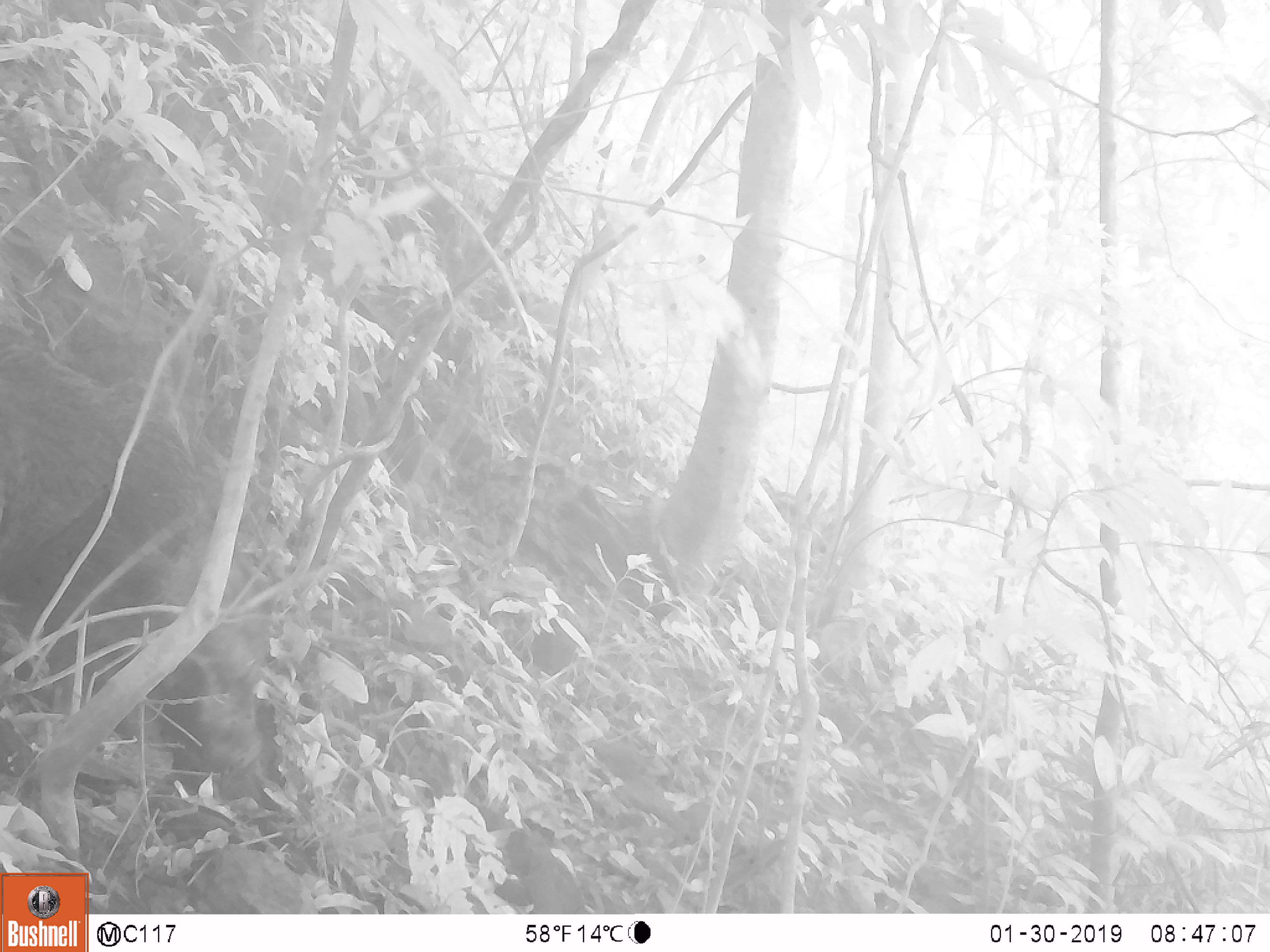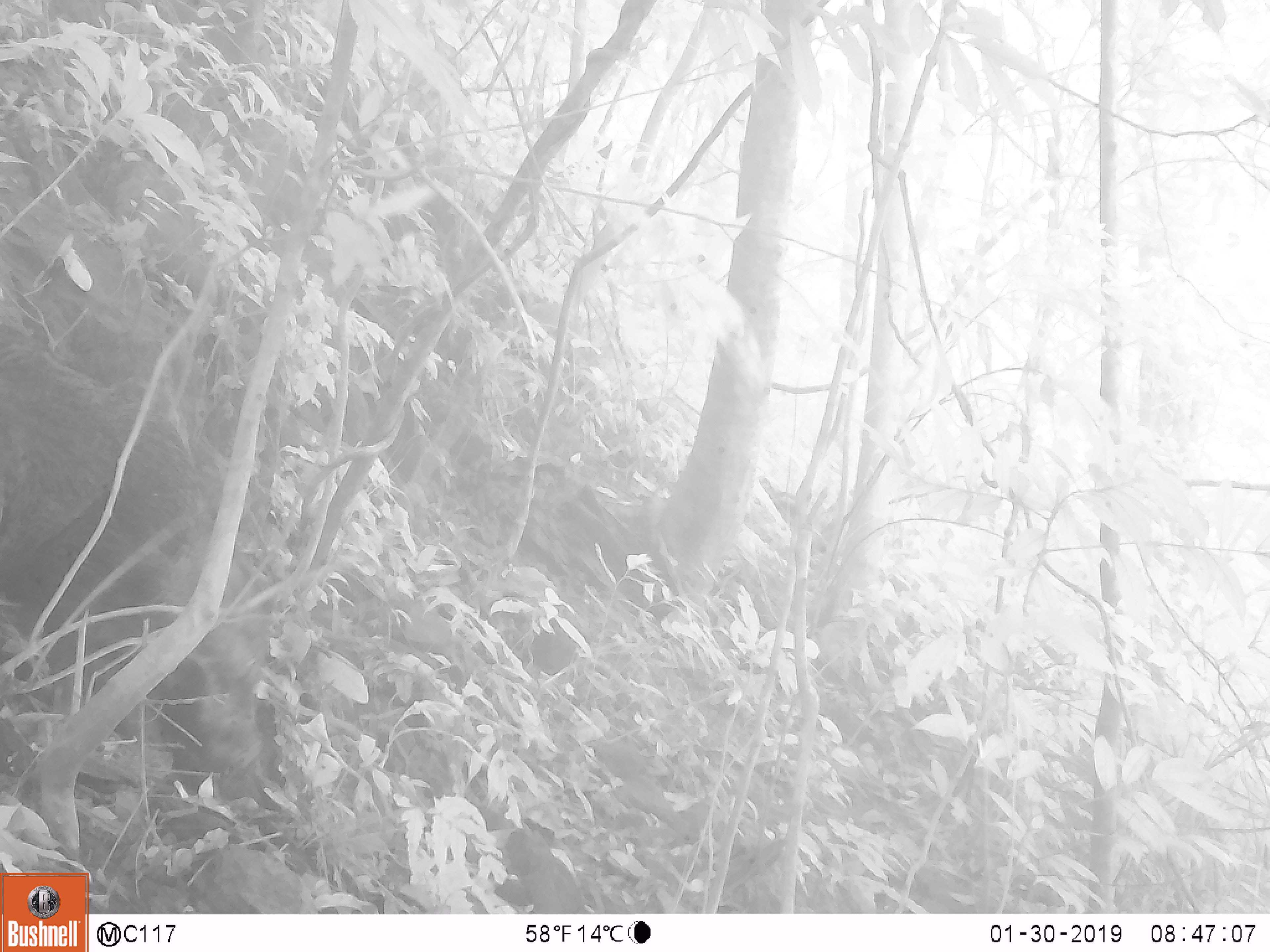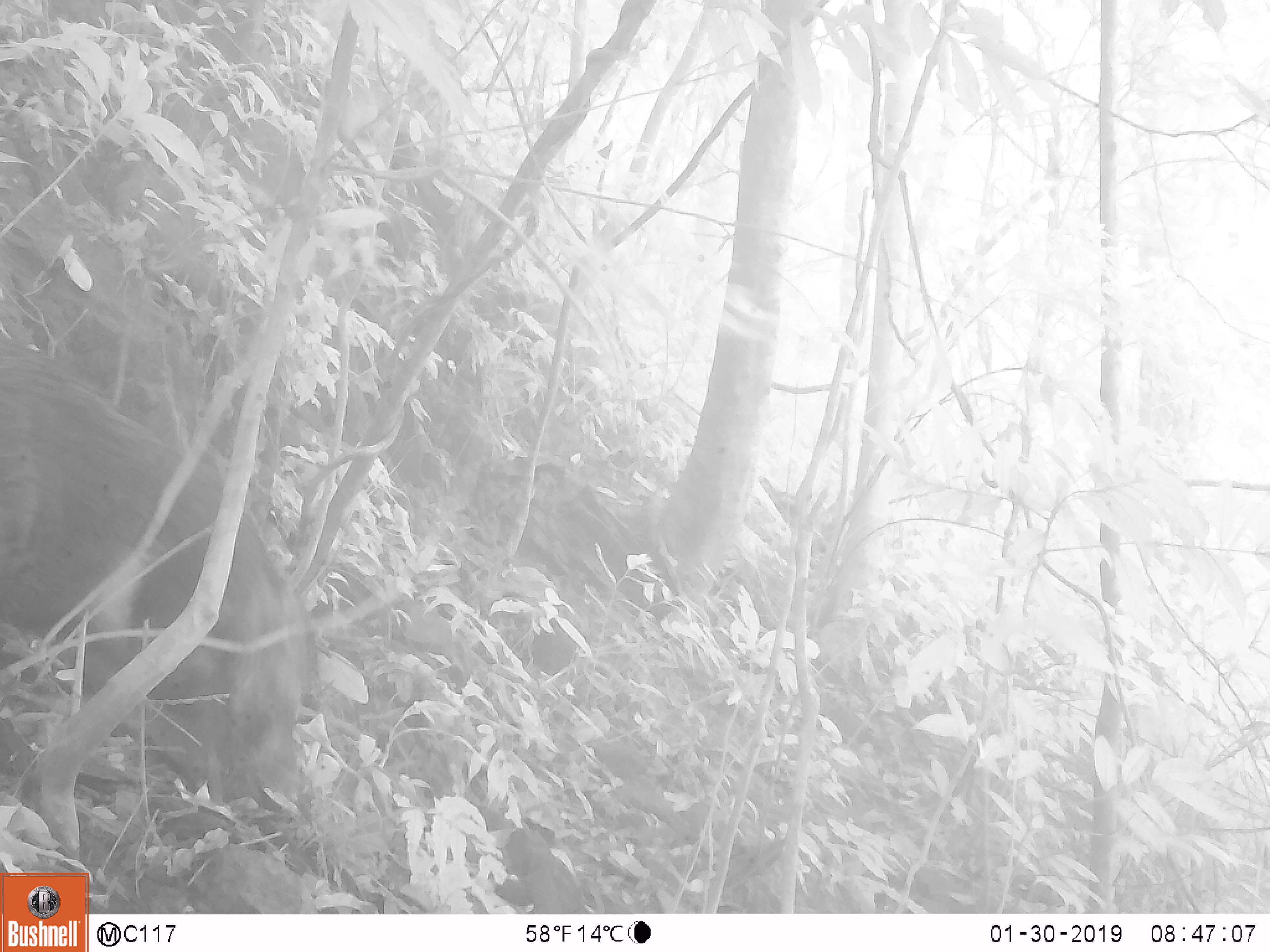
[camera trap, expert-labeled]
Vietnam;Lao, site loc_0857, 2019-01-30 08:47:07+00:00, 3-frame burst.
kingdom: Animalia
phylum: Chordata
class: Mammalia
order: Artiodactyla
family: Suidae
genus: Sus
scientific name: Sus scrofa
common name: eurasian wild pig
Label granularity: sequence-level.